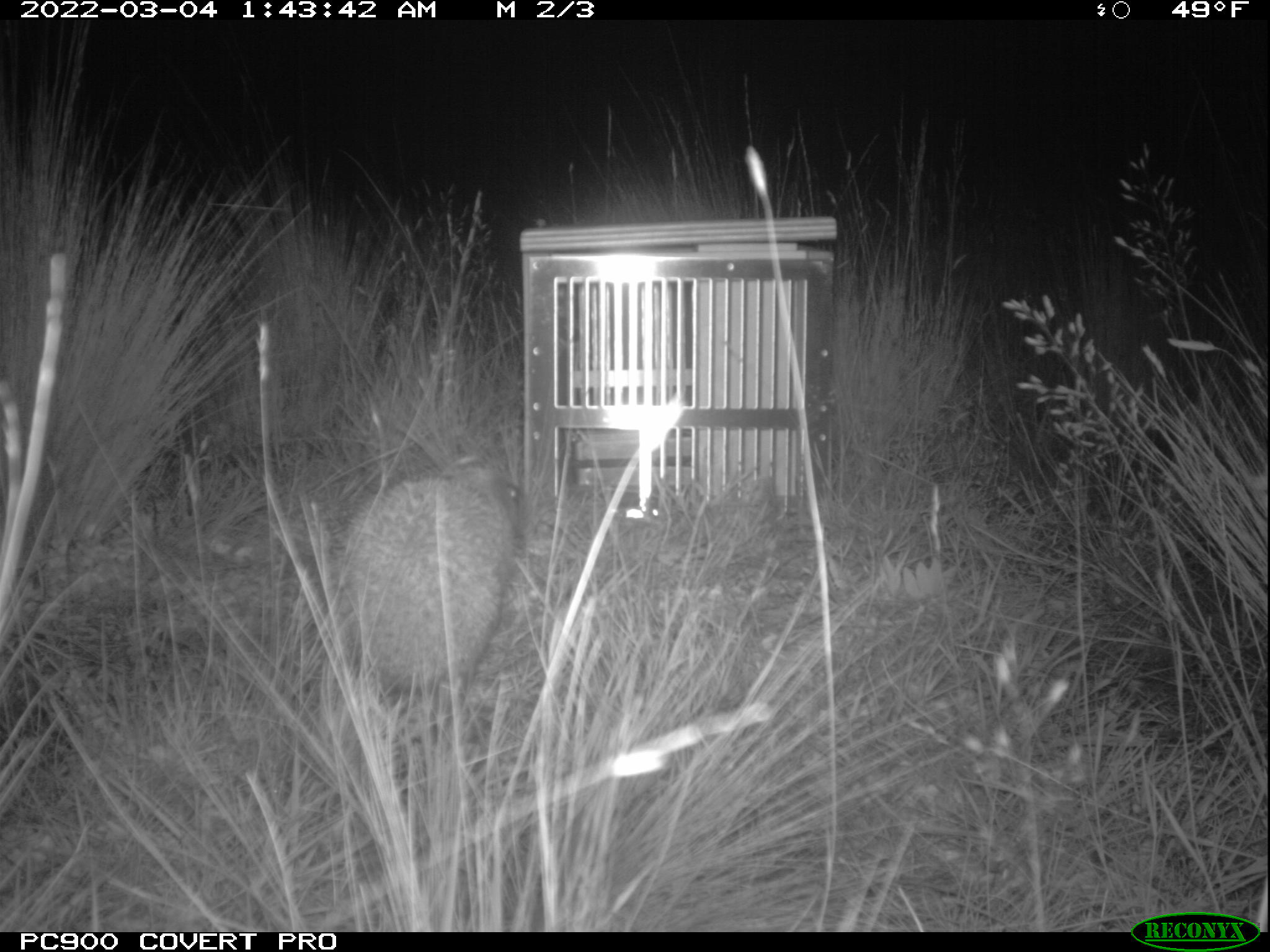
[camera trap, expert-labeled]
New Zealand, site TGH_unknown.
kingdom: Animalia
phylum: Chordata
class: Mammalia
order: Eulipotyphla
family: Erinaceidae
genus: Erinaceus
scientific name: Erinaceus europaeus europaeus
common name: european hedgehog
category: hedgehog